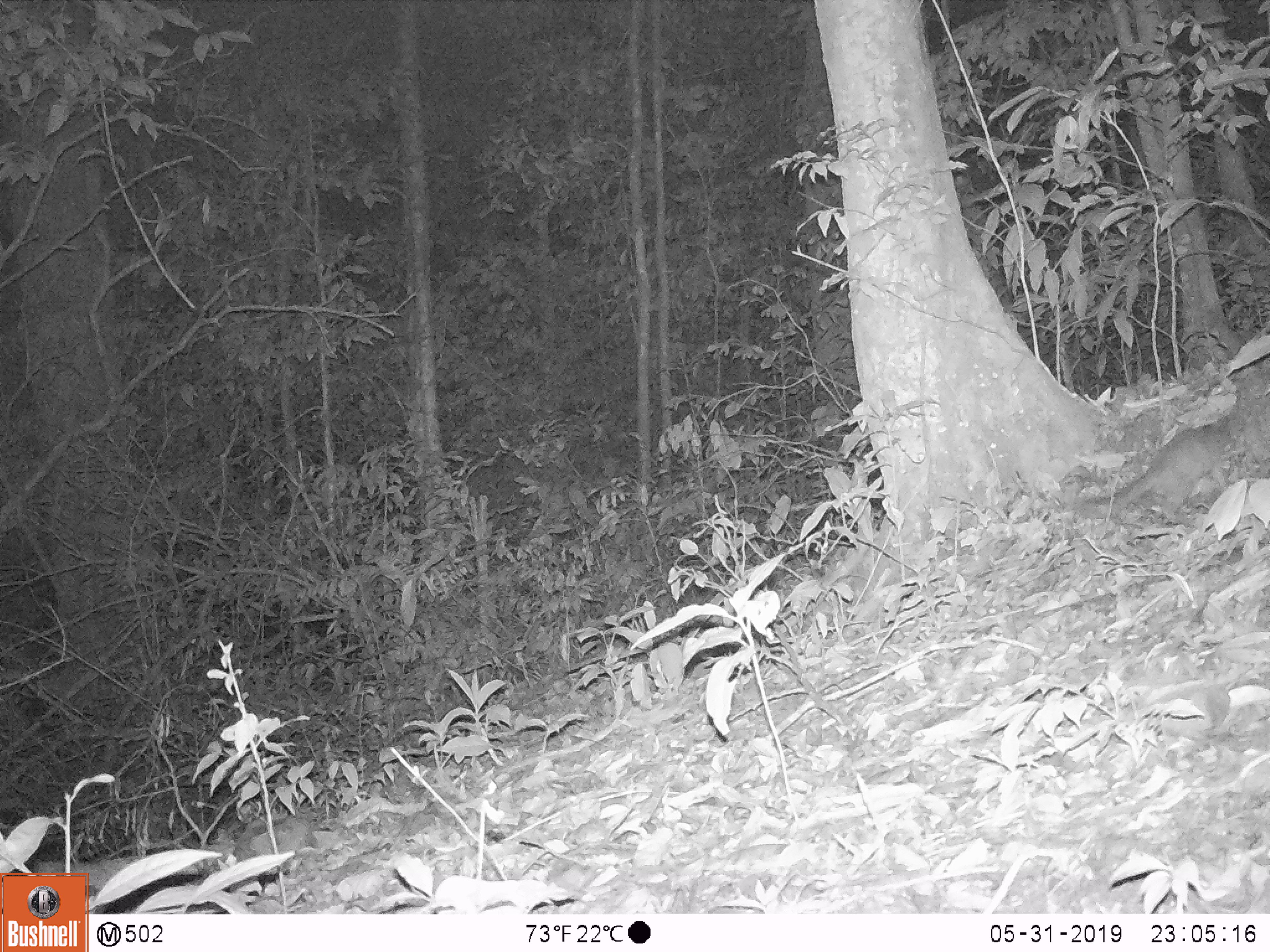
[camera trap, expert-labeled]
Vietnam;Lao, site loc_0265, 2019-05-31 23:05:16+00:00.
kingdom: Animalia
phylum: Chordata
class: Mammalia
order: Carnivora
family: Mustelidae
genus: Melogale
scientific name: Melogale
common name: ferret badger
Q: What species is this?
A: Ferret badger (Melogale).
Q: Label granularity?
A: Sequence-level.